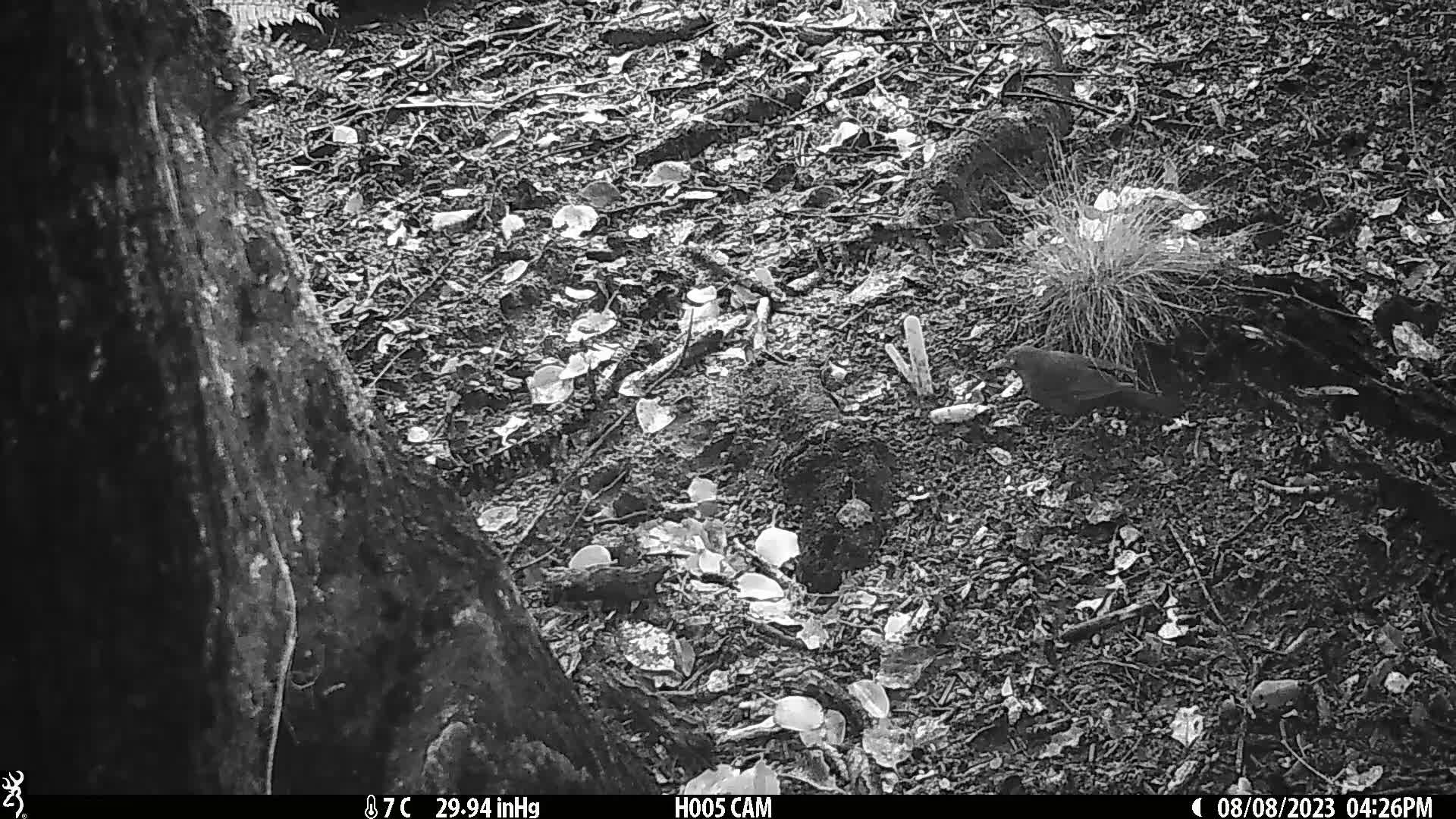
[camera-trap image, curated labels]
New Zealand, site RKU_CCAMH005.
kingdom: Animalia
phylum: Chordata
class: Aves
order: Passeriformes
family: Turdidae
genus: Turdus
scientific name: Turdus merula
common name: eurasian blackbird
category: blackbird